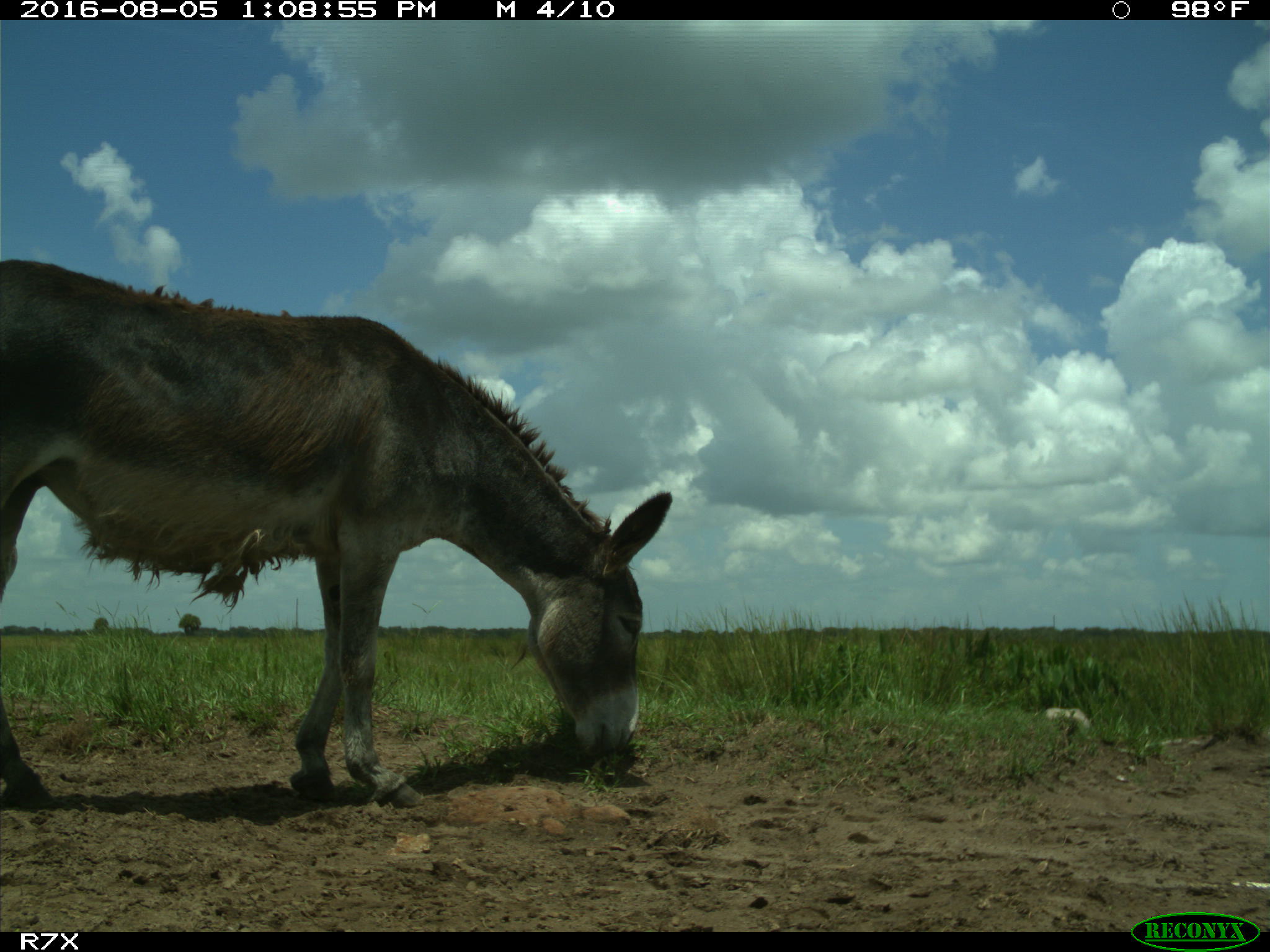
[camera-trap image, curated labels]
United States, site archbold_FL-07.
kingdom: Animalia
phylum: Chordata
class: Mammalia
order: Perissodactyla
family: Equidae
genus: Equus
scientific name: Equus africanus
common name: african wild ass